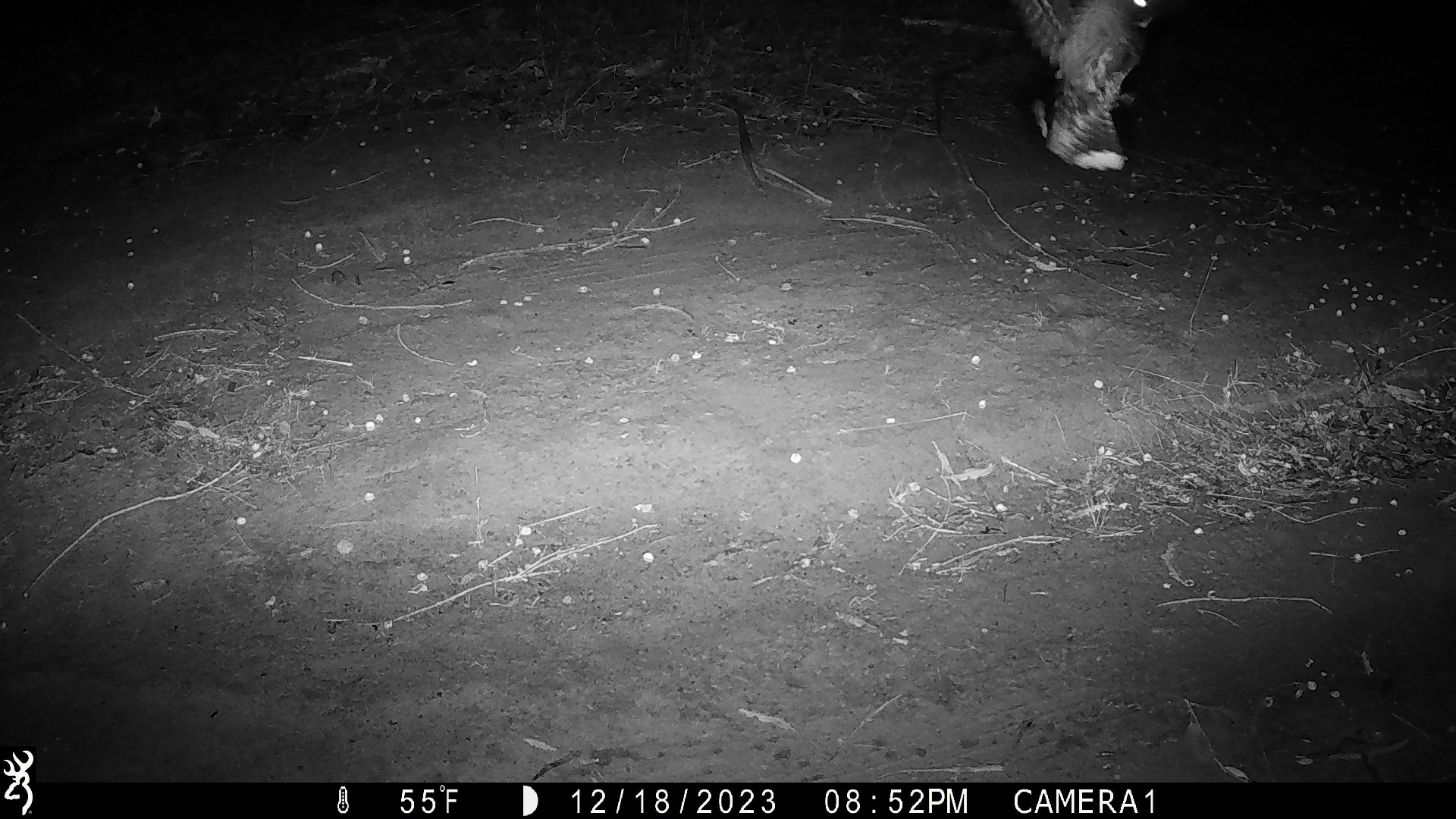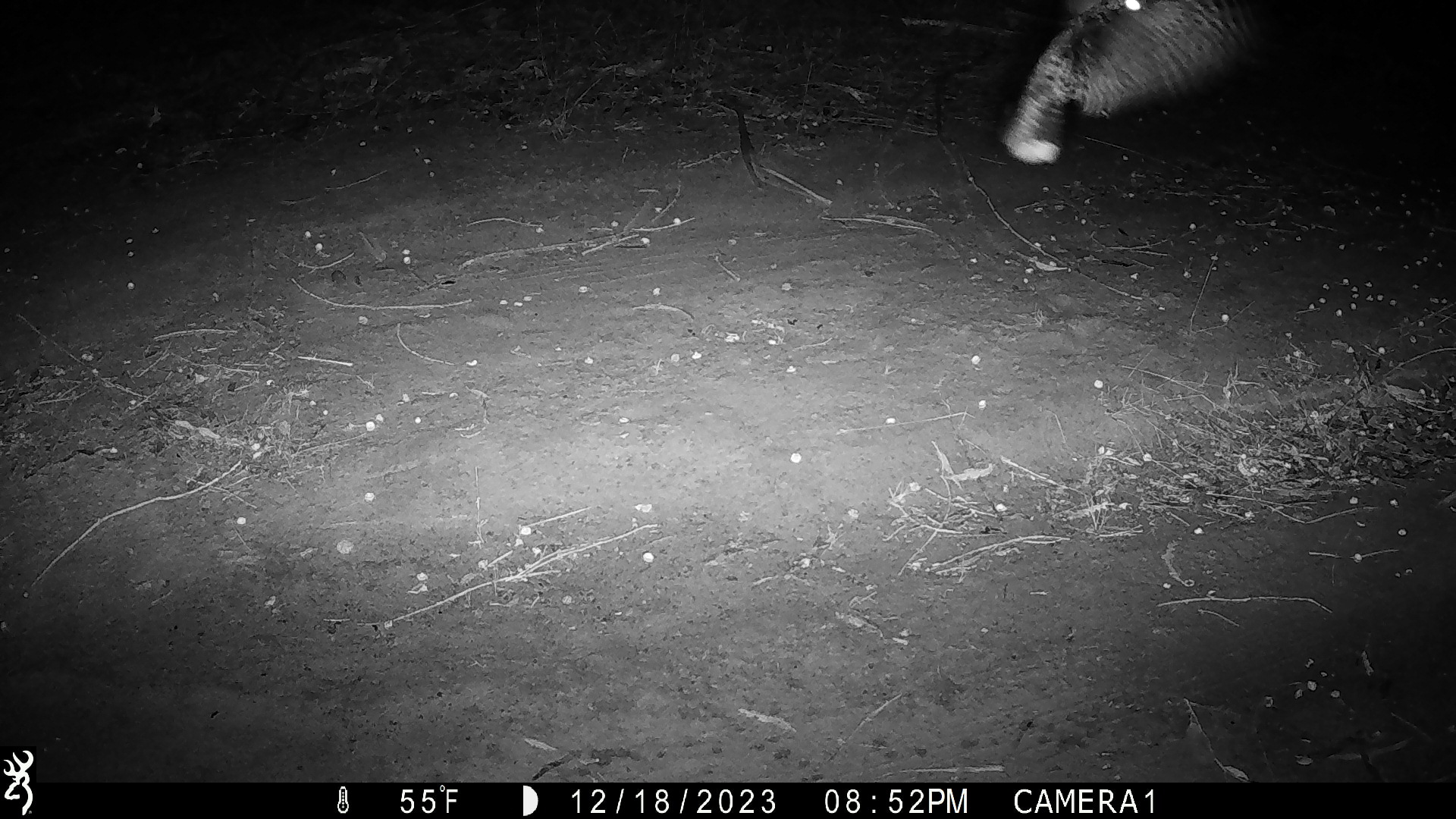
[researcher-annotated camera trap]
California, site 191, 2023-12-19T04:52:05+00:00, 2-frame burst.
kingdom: Animalia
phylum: Chordata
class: Aves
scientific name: Aves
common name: bird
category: unknown bird